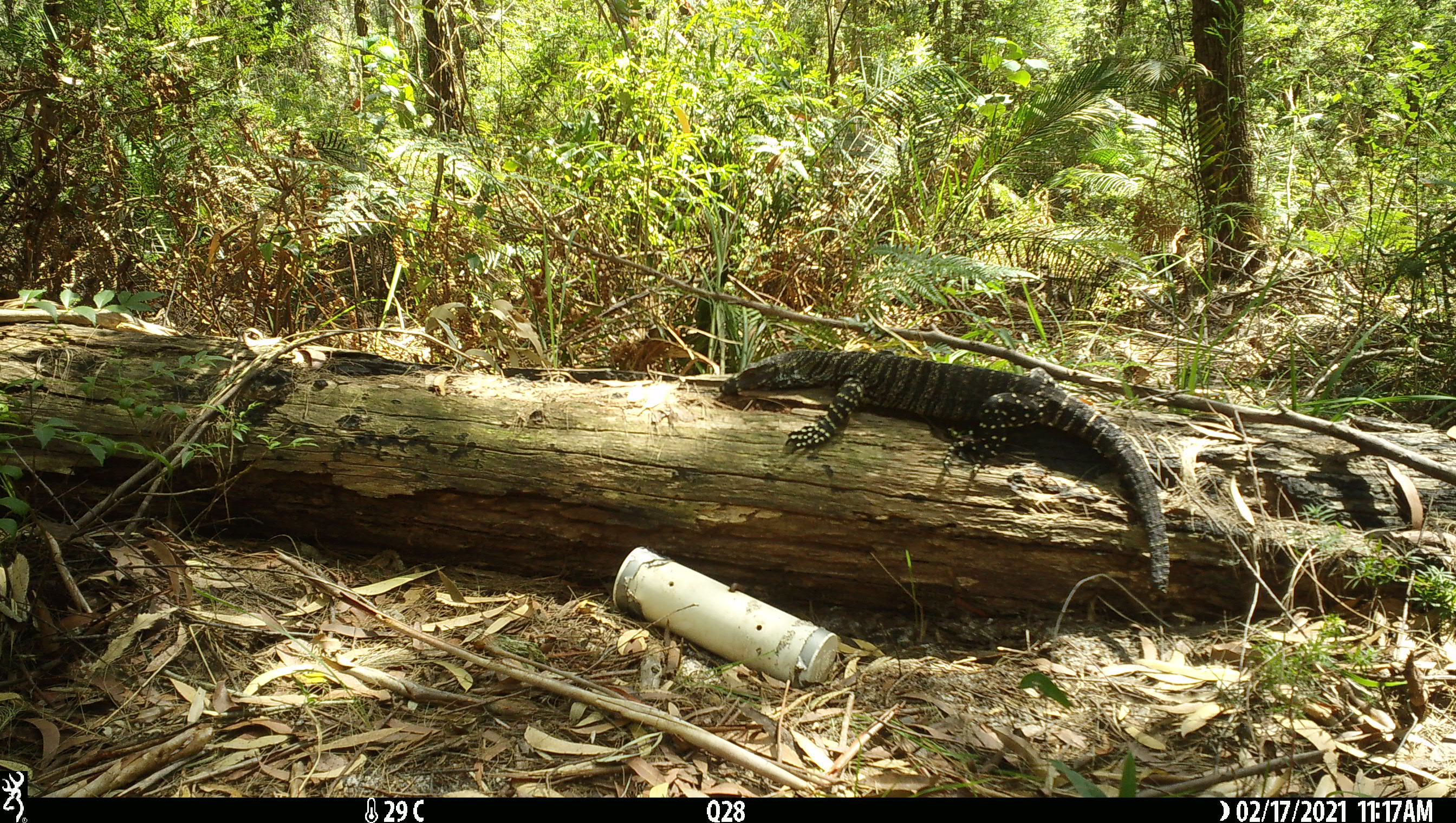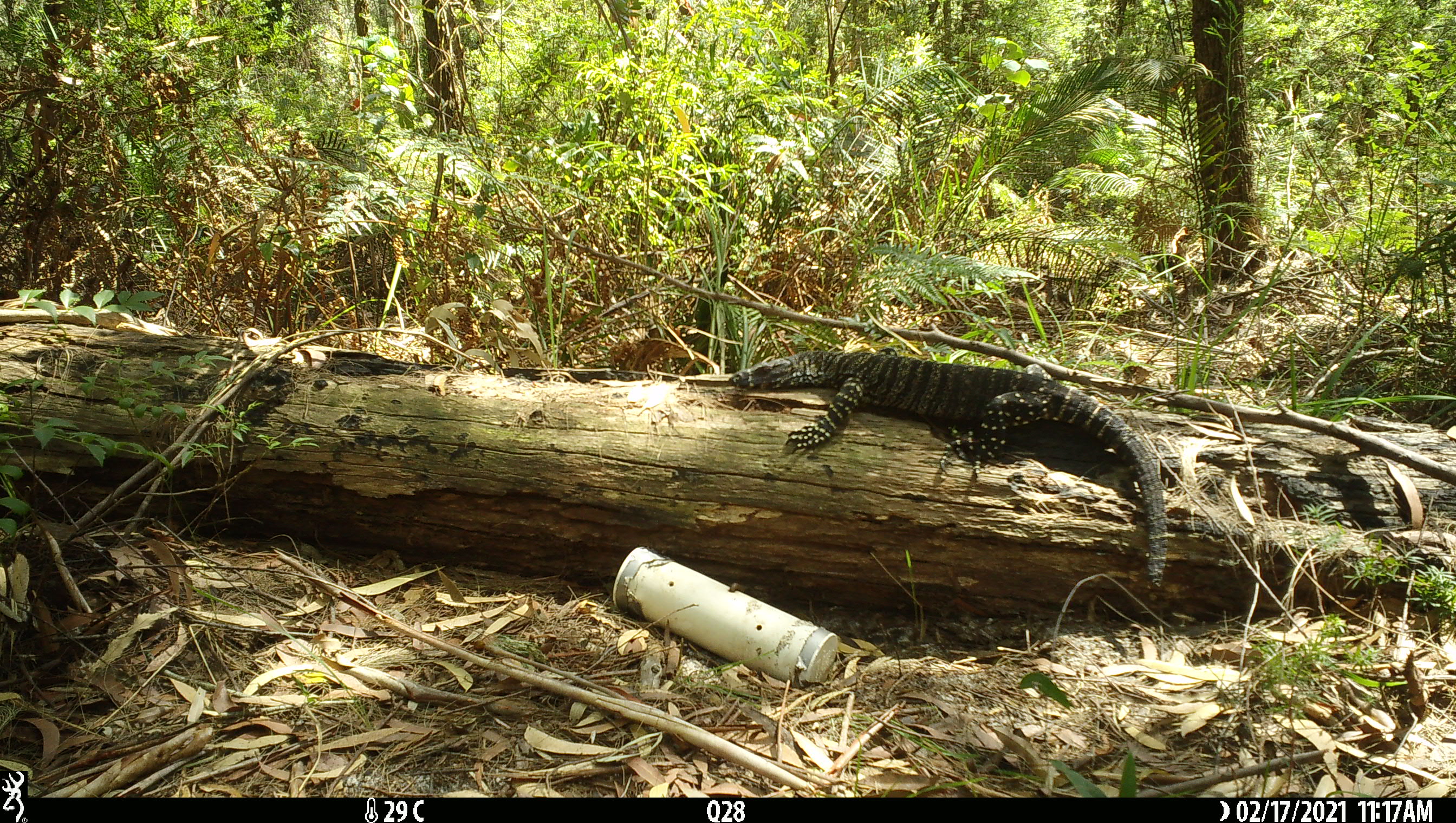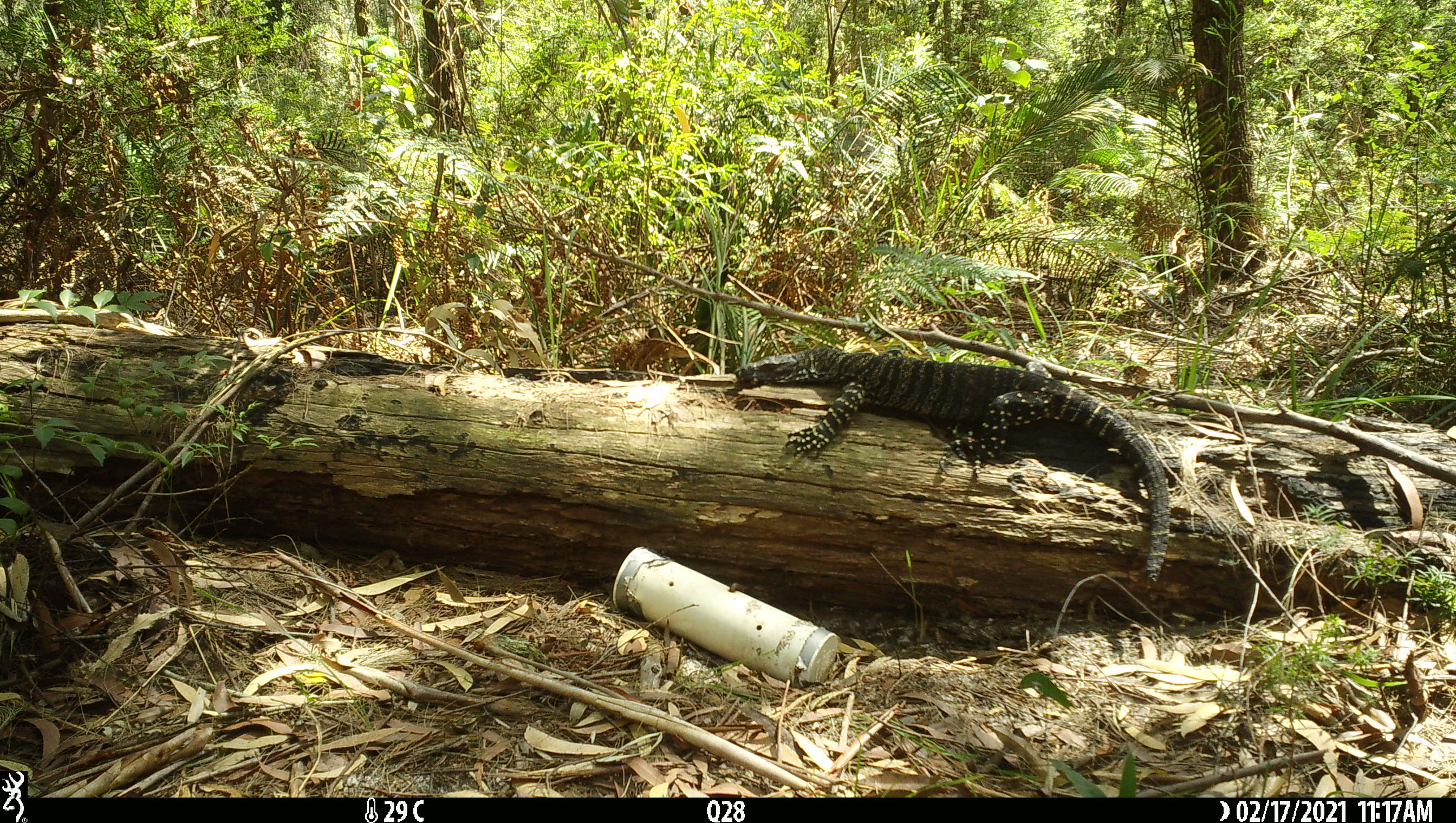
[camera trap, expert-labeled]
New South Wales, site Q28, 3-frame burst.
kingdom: Animalia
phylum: Chordata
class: Reptilia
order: Squamata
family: Varanidae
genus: Varanus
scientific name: Varanus varius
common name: lace monitor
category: goanna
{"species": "goanna (lace monitor) (Varanus varius)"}